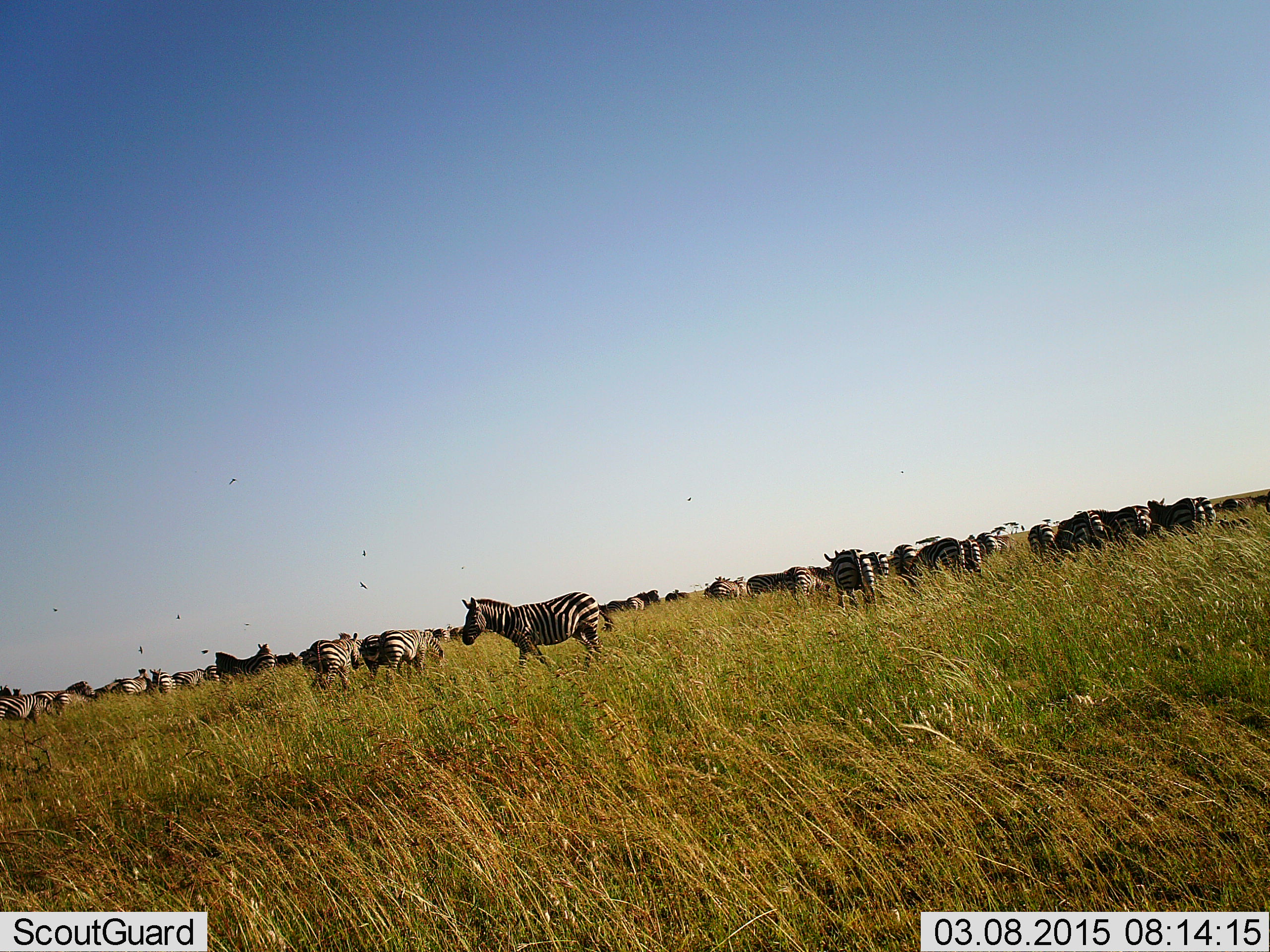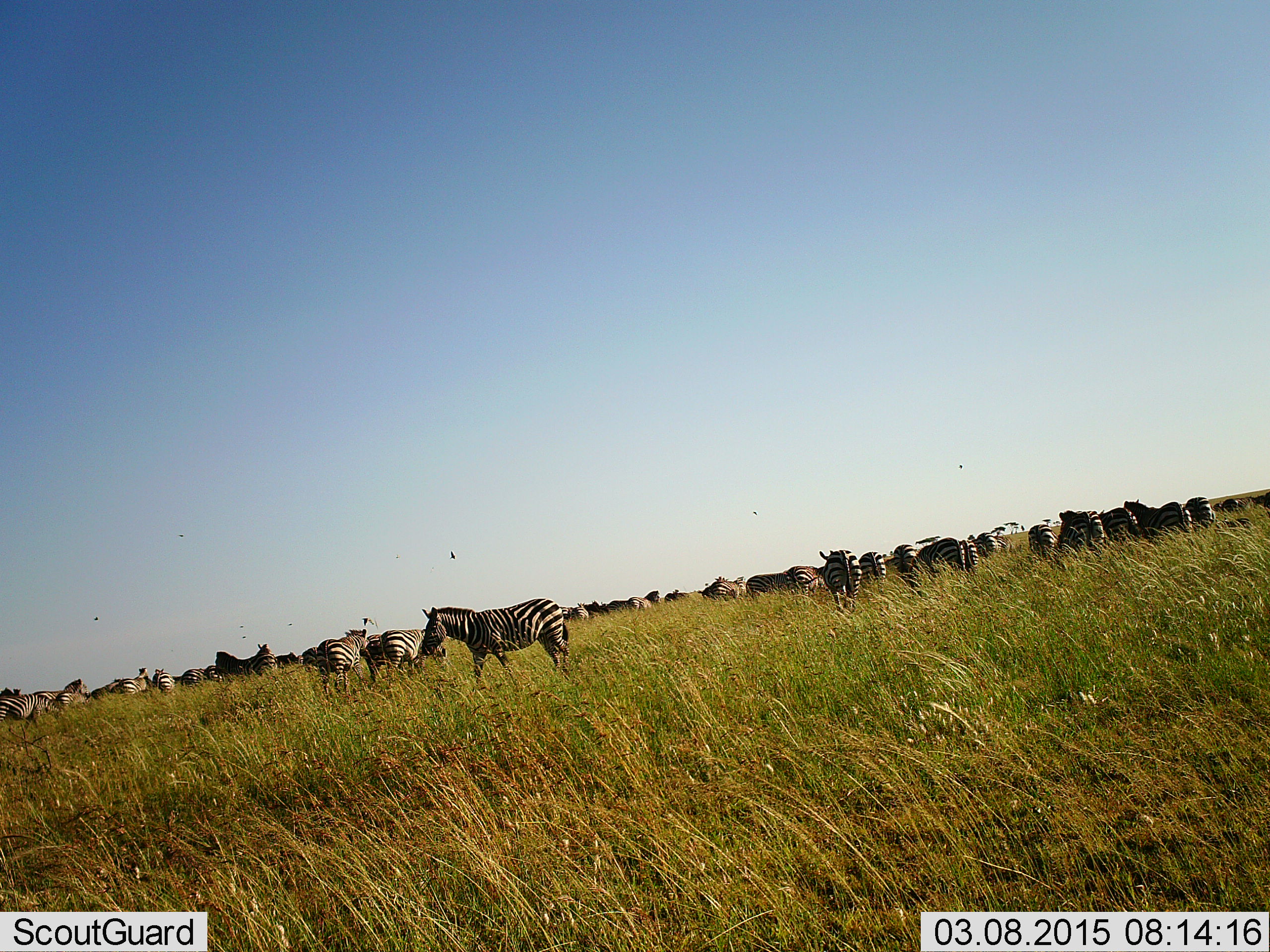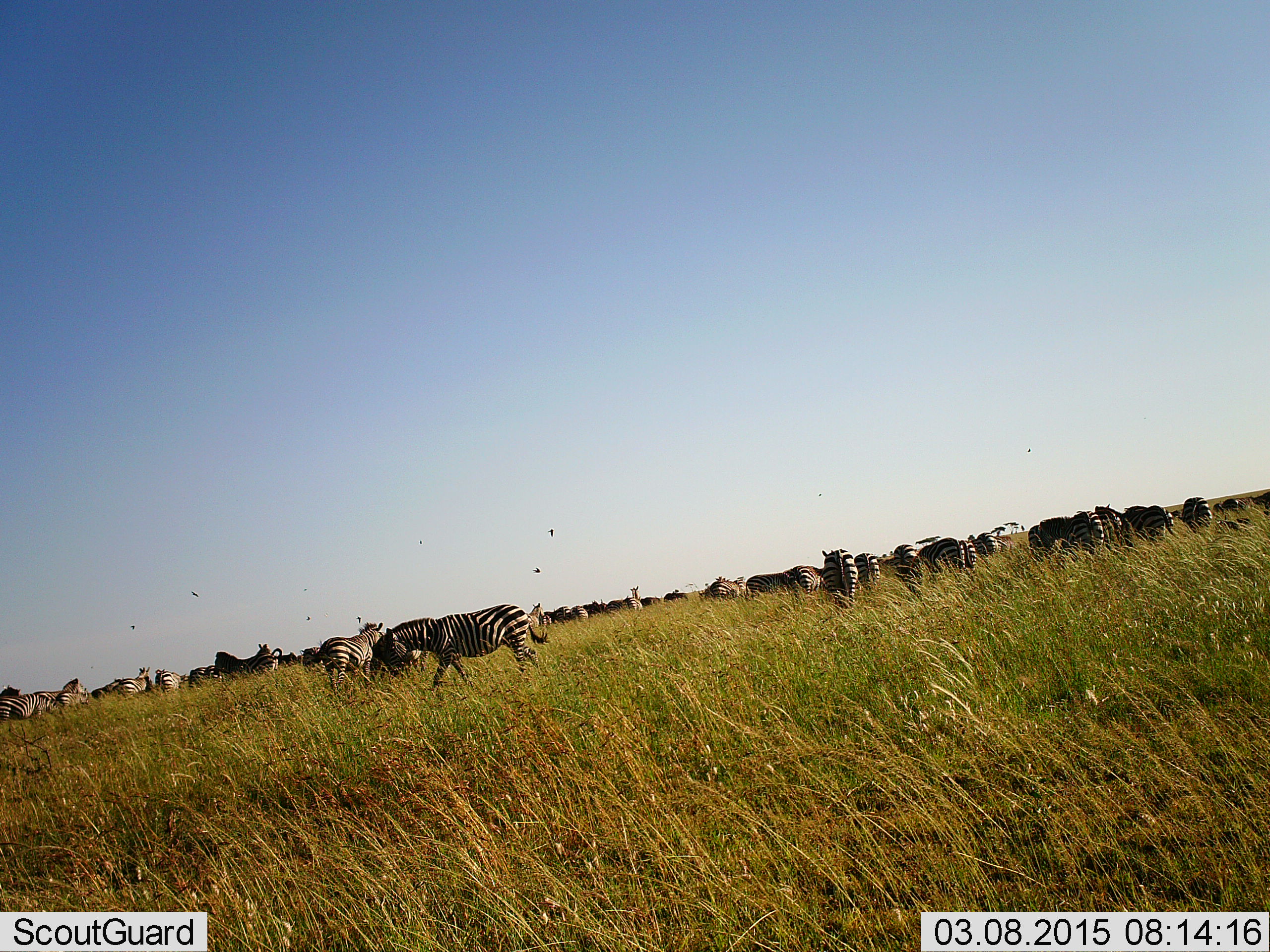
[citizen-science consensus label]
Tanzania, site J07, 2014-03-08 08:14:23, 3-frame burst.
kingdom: Animalia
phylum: Chordata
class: Mammalia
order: Perissodactyla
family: Equidae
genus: Equus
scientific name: Equus quagga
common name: plains zebra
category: zebra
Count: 11-50.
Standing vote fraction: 80%.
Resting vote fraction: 0%.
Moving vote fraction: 93%.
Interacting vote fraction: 7%.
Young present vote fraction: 0%.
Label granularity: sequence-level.